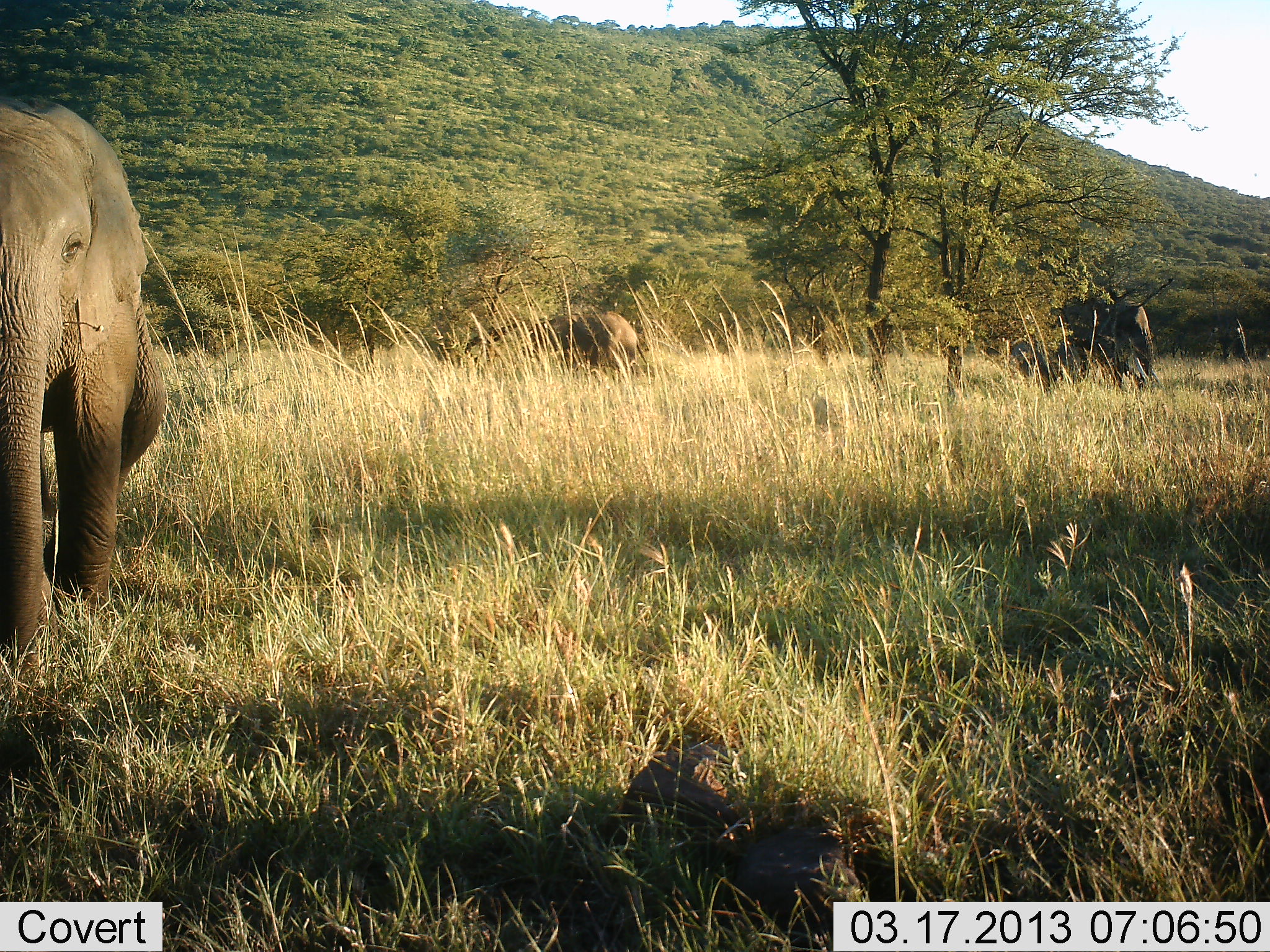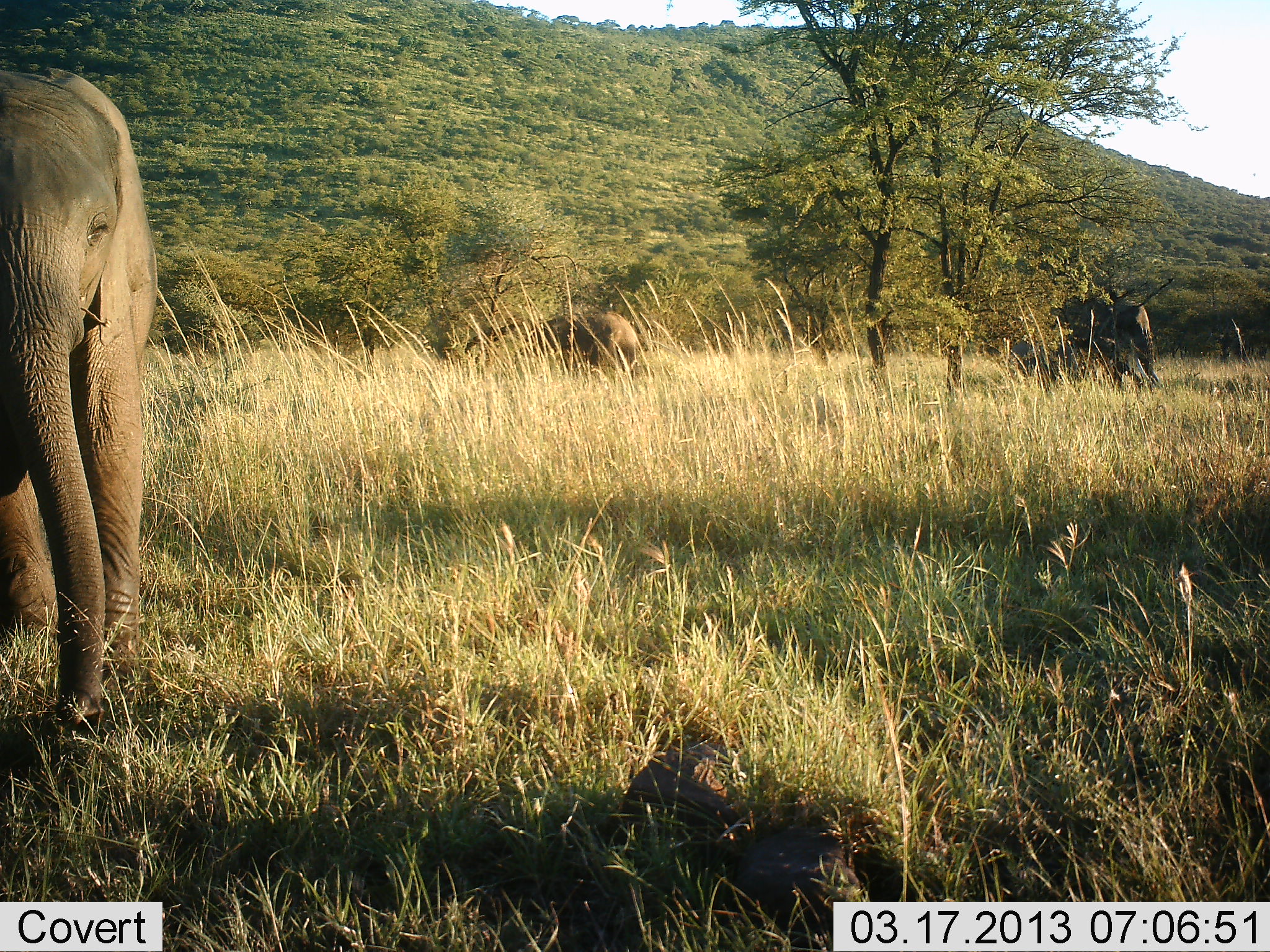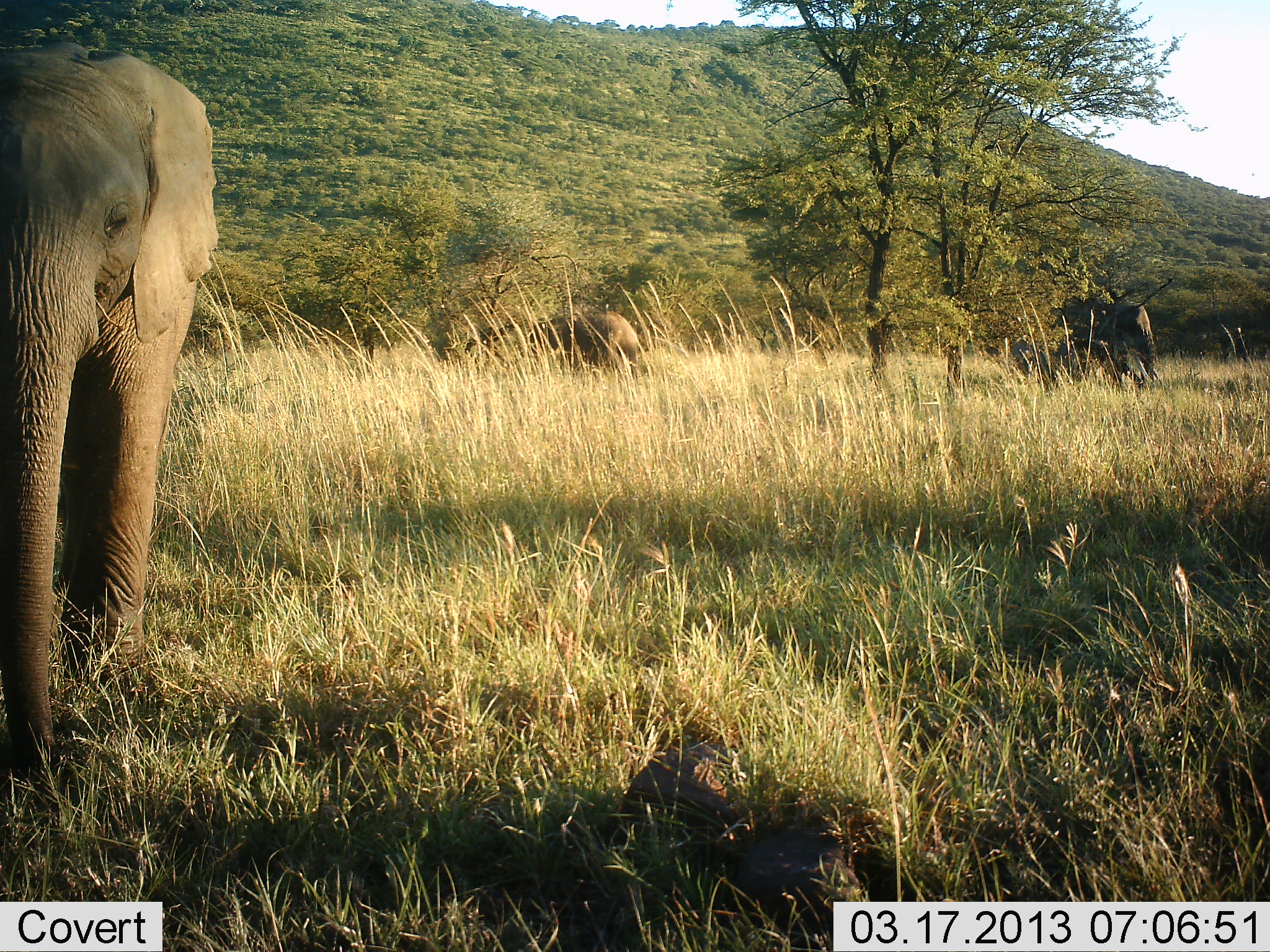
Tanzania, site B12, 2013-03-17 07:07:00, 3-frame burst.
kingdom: Animalia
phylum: Chordata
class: Mammalia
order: Proboscidea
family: Elephantidae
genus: Loxodonta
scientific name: Loxodonta africana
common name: african bush elephant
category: elephant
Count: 3.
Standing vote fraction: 60%.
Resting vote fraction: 0%.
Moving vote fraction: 55%.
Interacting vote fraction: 0%.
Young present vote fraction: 15%.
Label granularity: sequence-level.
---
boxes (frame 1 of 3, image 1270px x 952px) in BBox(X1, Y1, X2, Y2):
animal: BBox(1, 91, 165, 669); BBox(1015, 294, 1162, 388); BBox(549, 311, 639, 374)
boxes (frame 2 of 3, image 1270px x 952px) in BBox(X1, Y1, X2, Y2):
animal: BBox(2, 65, 156, 738); BBox(1051, 278, 1157, 387); BBox(544, 312, 636, 373)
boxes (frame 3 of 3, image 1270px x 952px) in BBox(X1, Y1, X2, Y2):
animal: BBox(0, 41, 219, 783); BBox(1053, 284, 1158, 387); BBox(527, 311, 640, 382)